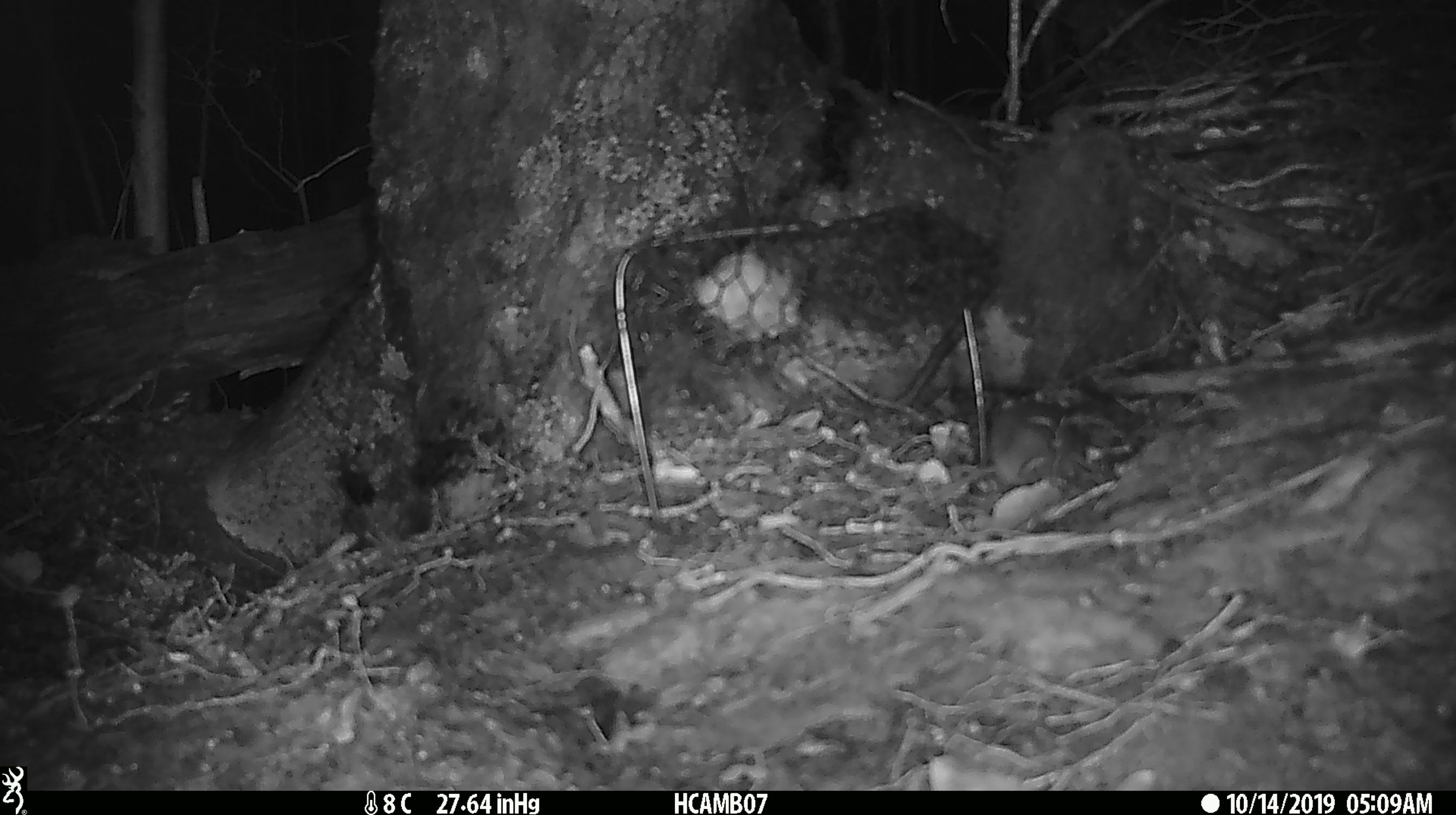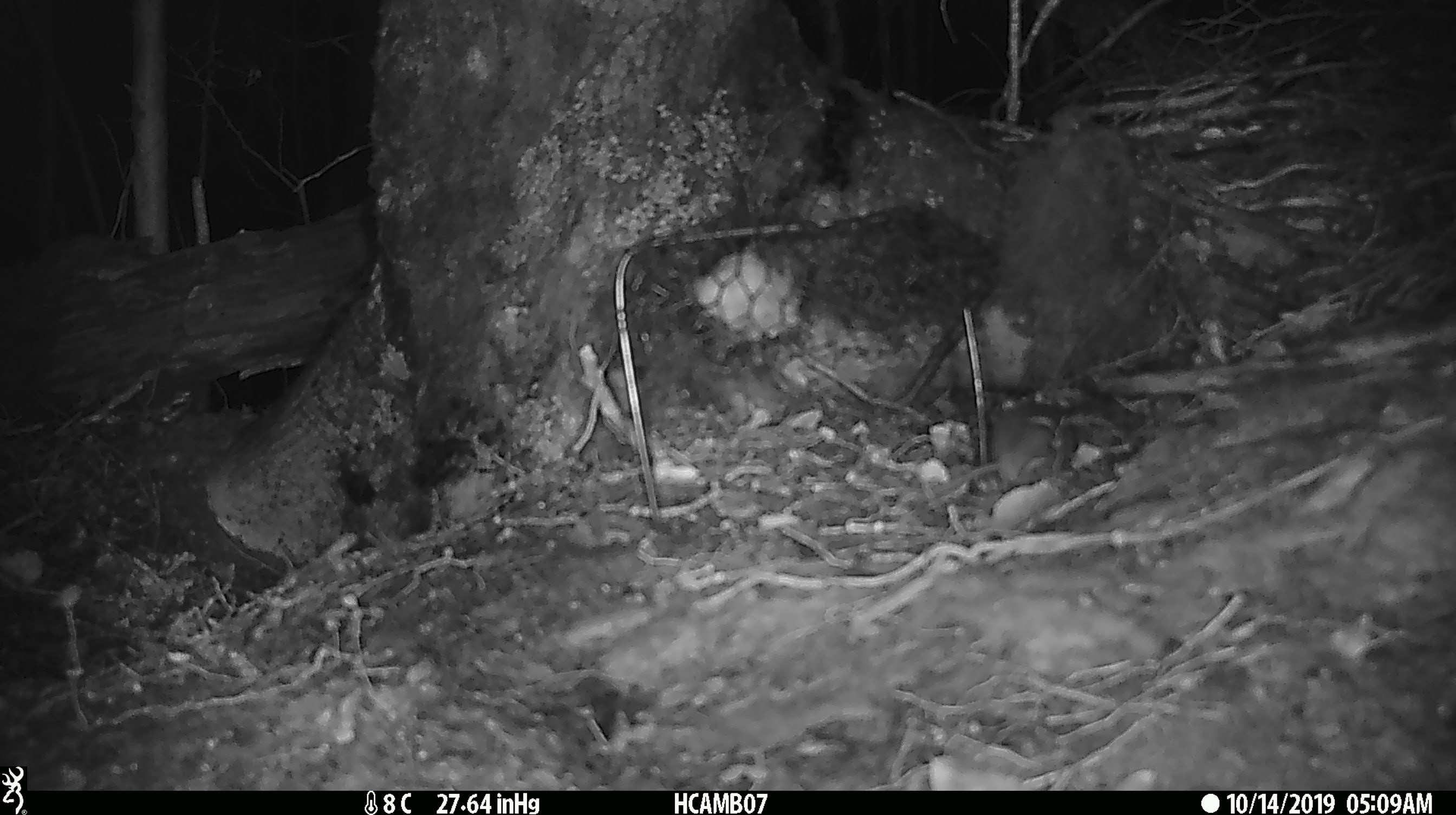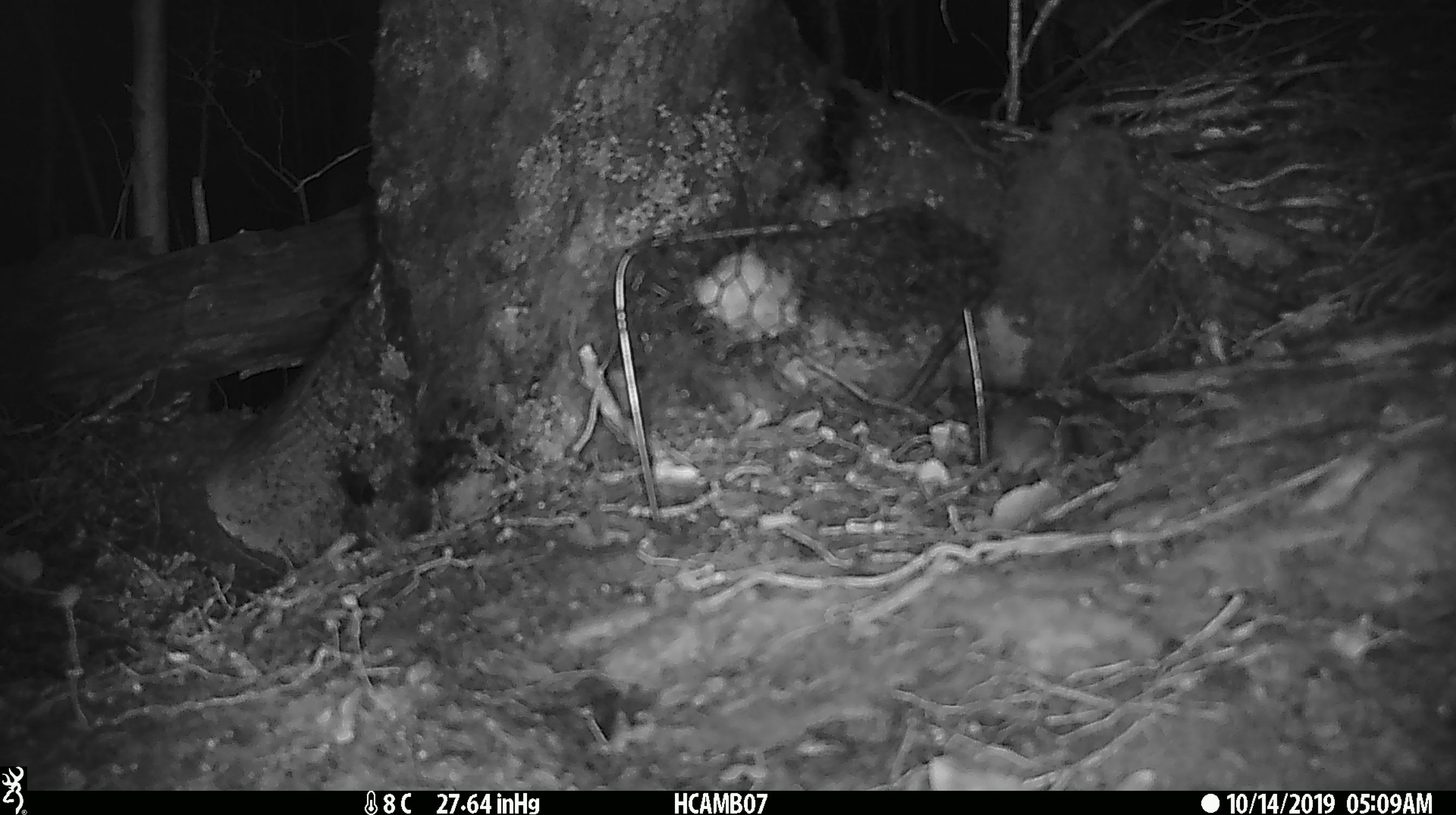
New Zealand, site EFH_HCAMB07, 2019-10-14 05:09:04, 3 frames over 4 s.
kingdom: Animalia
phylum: Chordata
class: Mammalia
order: Rodentia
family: Muridae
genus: Mus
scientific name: Mus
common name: mouse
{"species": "mouse (Mus)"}